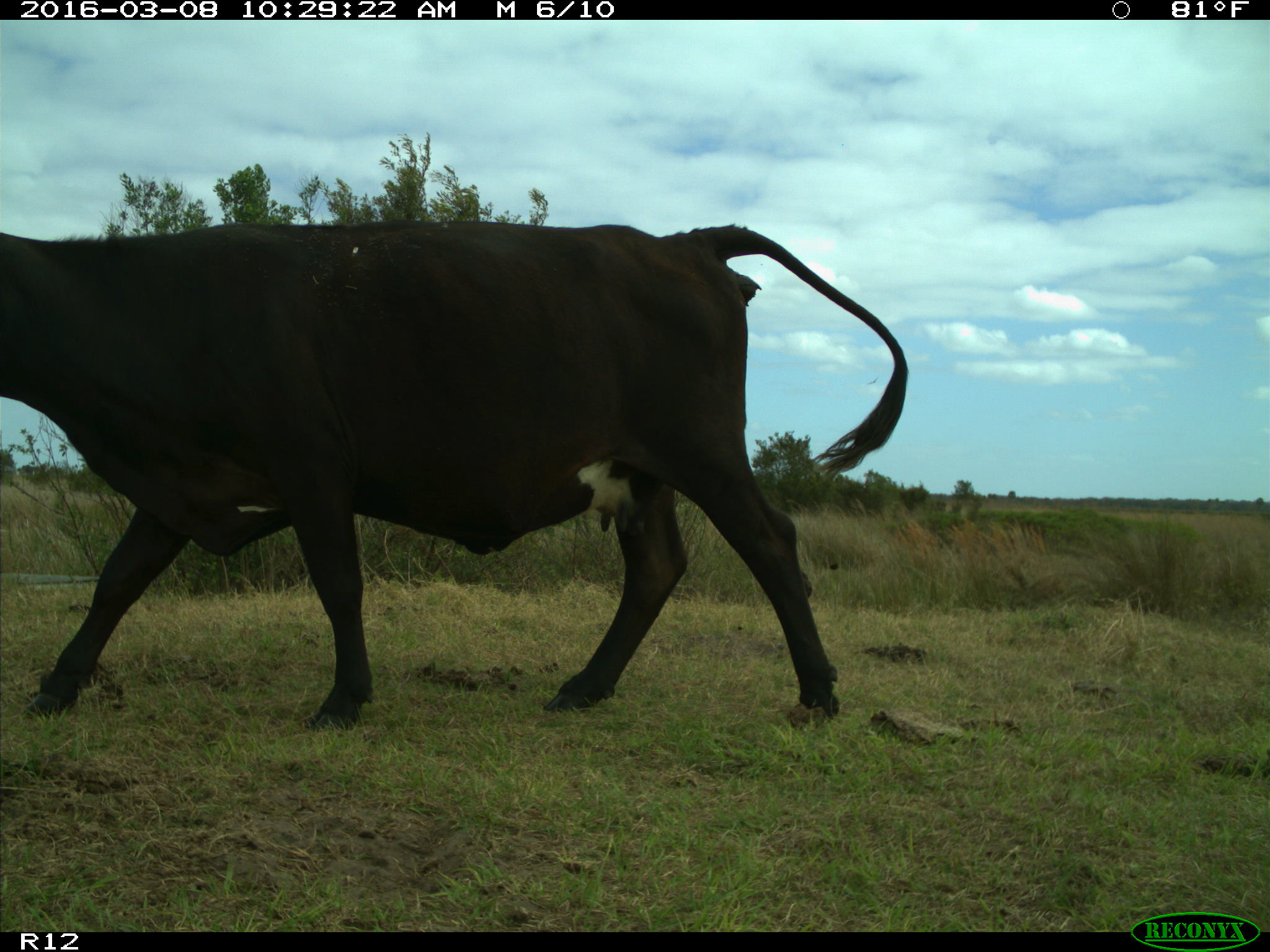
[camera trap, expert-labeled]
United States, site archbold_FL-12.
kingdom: Animalia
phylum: Chordata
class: Mammalia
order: Artiodactyla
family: Bovidae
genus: Bos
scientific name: Bos taurus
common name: domestic cow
Bos taurus (domestic cow).